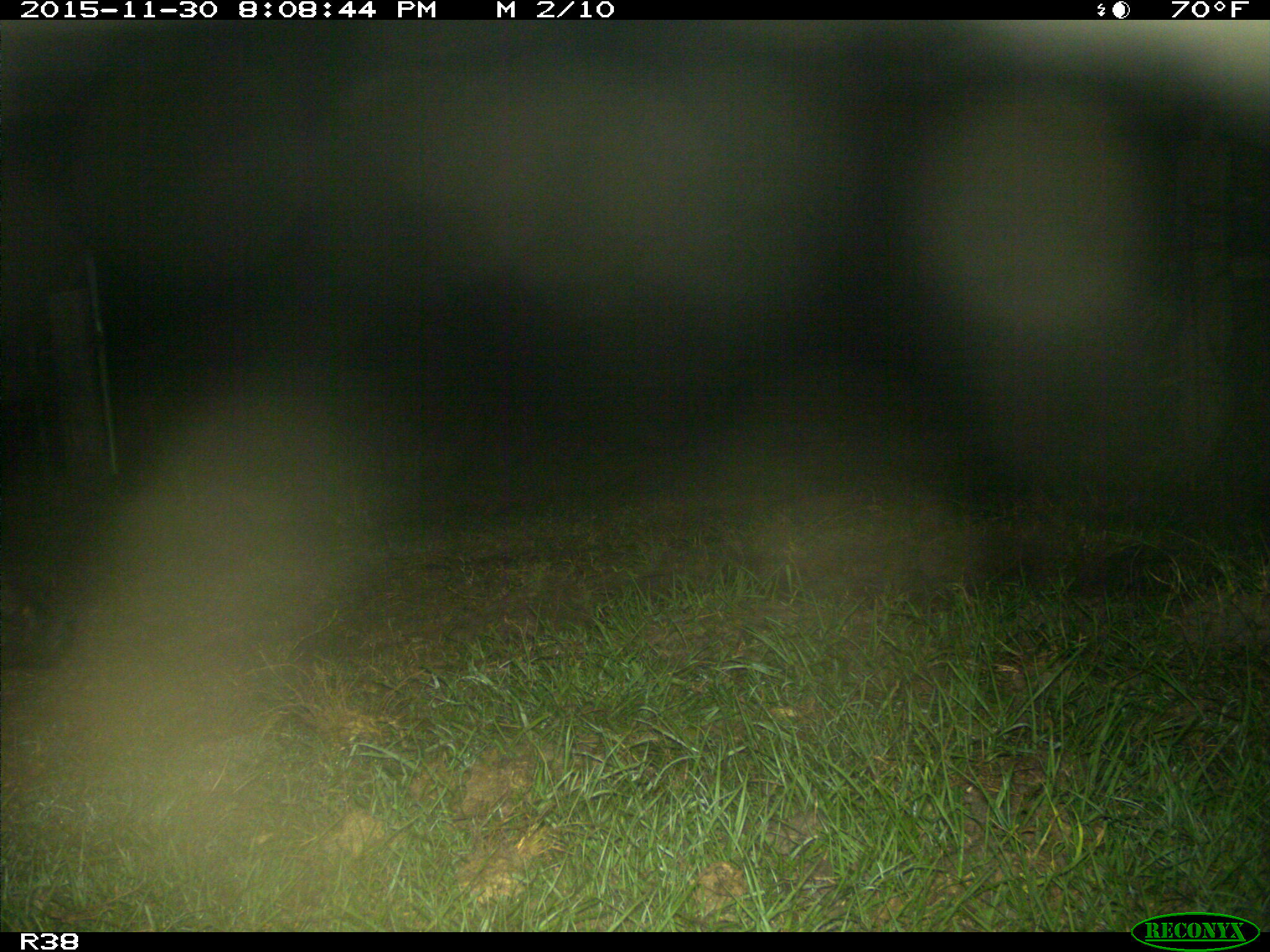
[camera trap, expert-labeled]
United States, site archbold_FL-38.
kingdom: Animalia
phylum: Chordata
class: Mammalia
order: Artiodactyla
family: Suidae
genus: Sus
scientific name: Sus scrofa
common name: wild boar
Sus scrofa (wild boar).